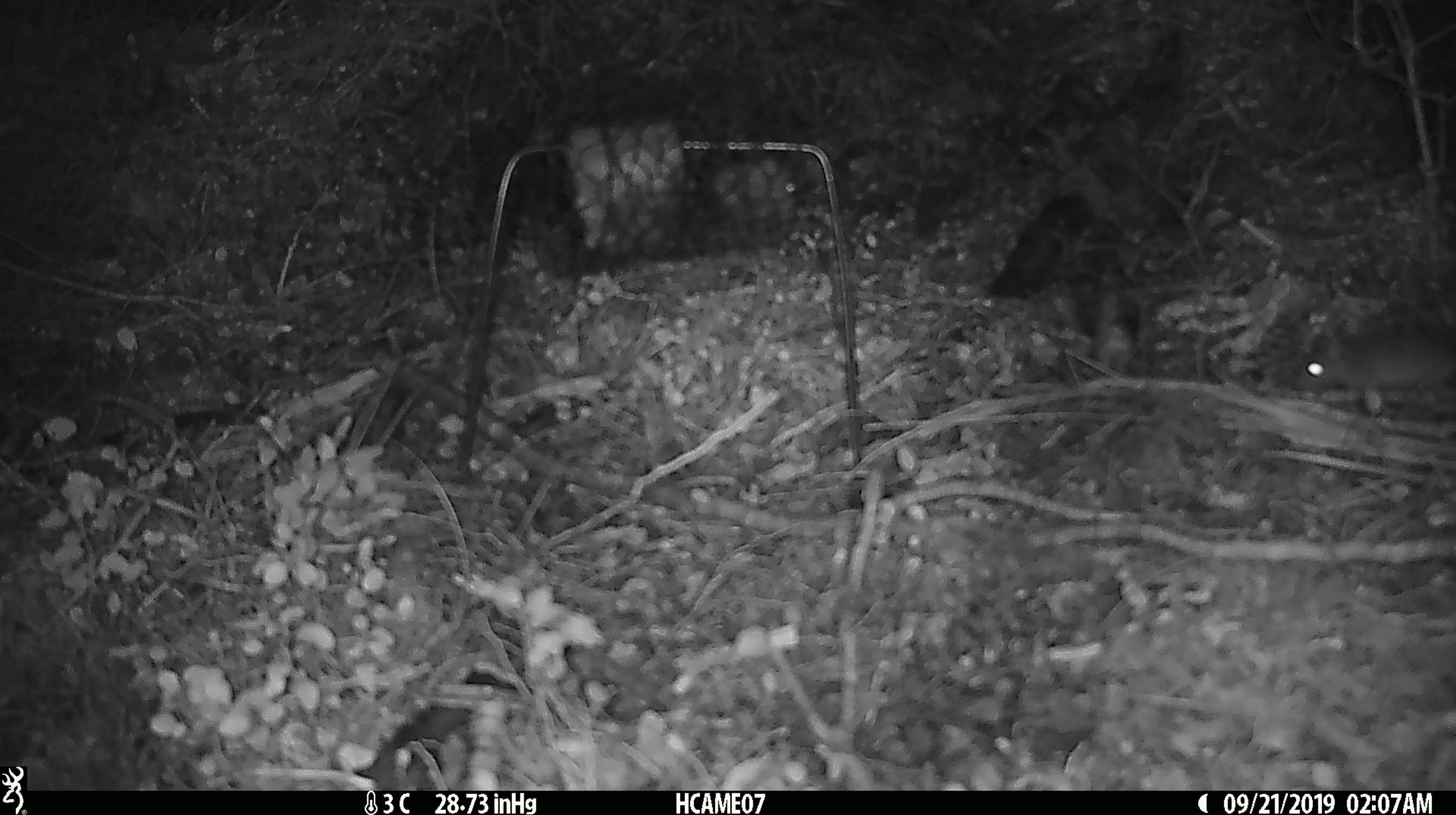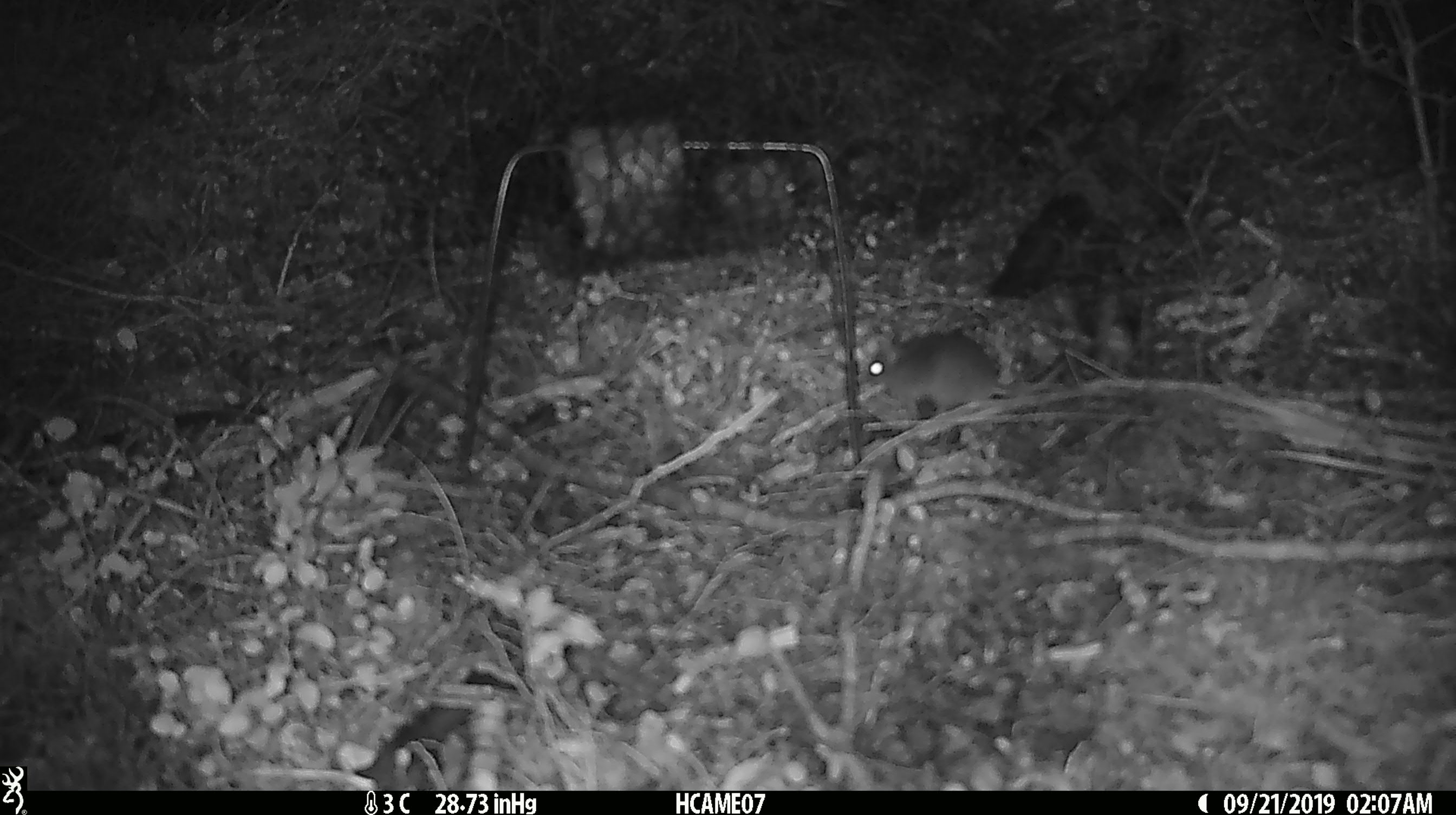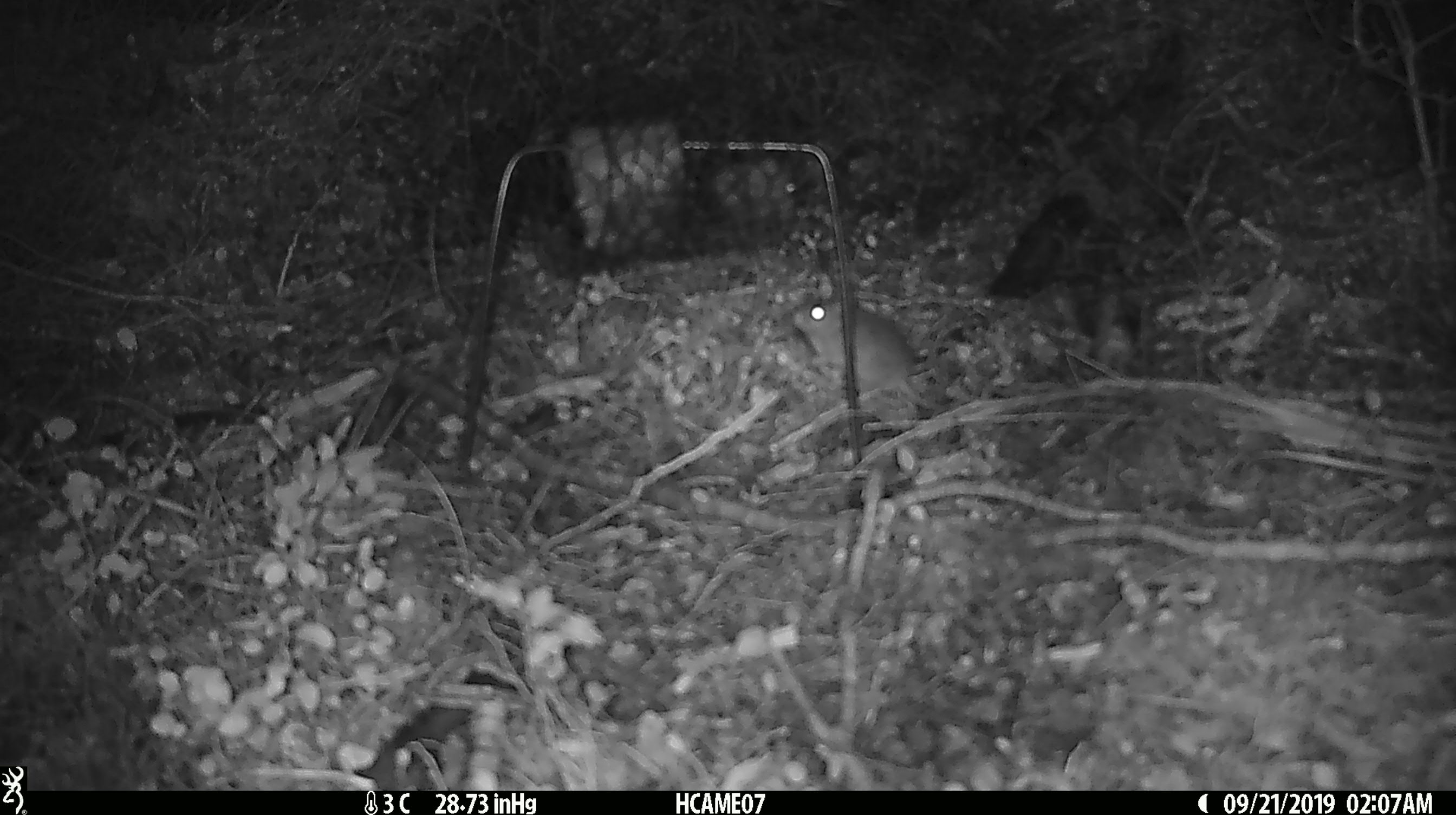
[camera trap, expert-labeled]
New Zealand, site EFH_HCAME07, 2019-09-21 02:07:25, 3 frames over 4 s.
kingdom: Animalia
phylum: Chordata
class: Mammalia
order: Rodentia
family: Muridae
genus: Mus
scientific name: Mus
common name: mouse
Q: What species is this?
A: Mouse (Mus).